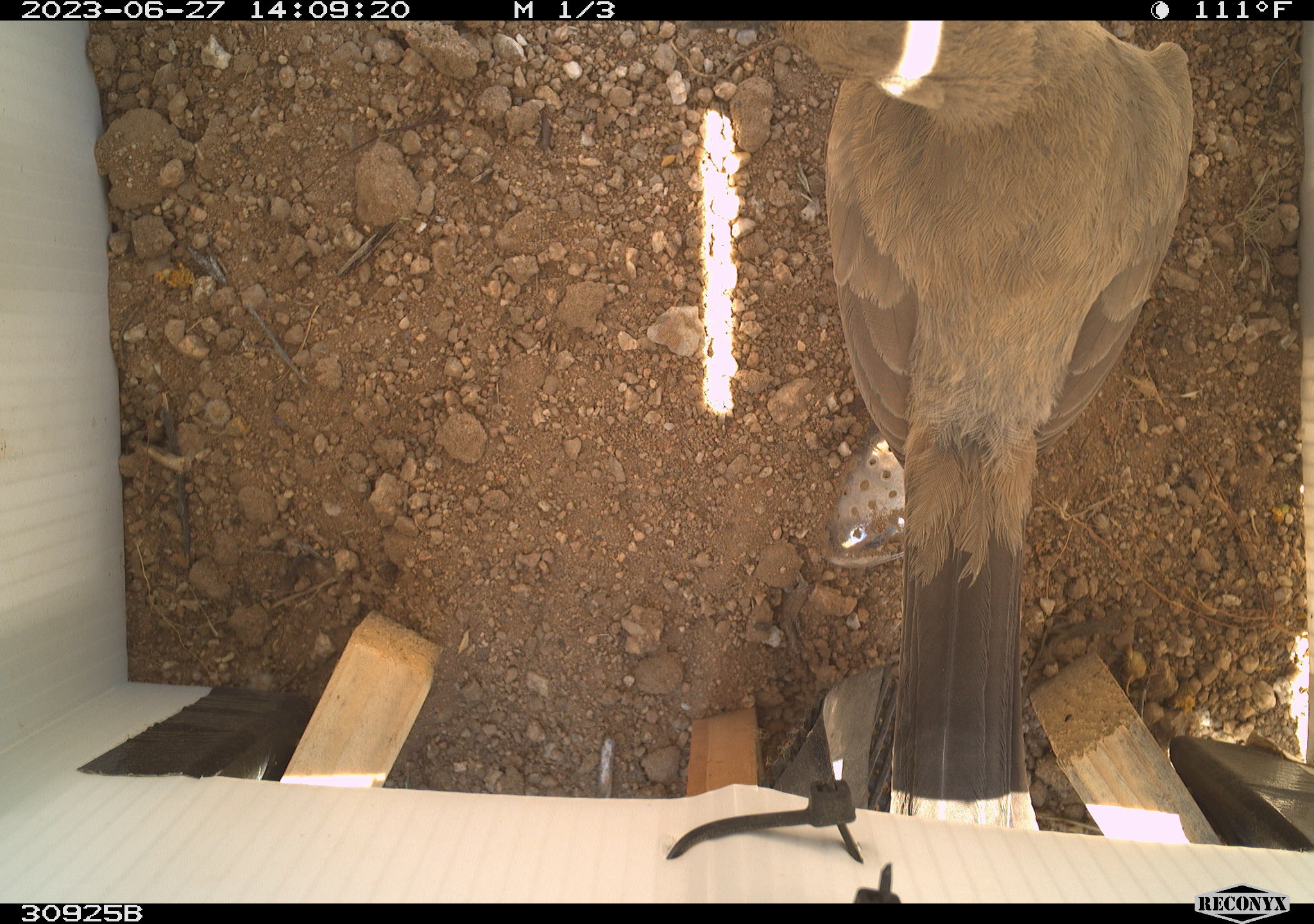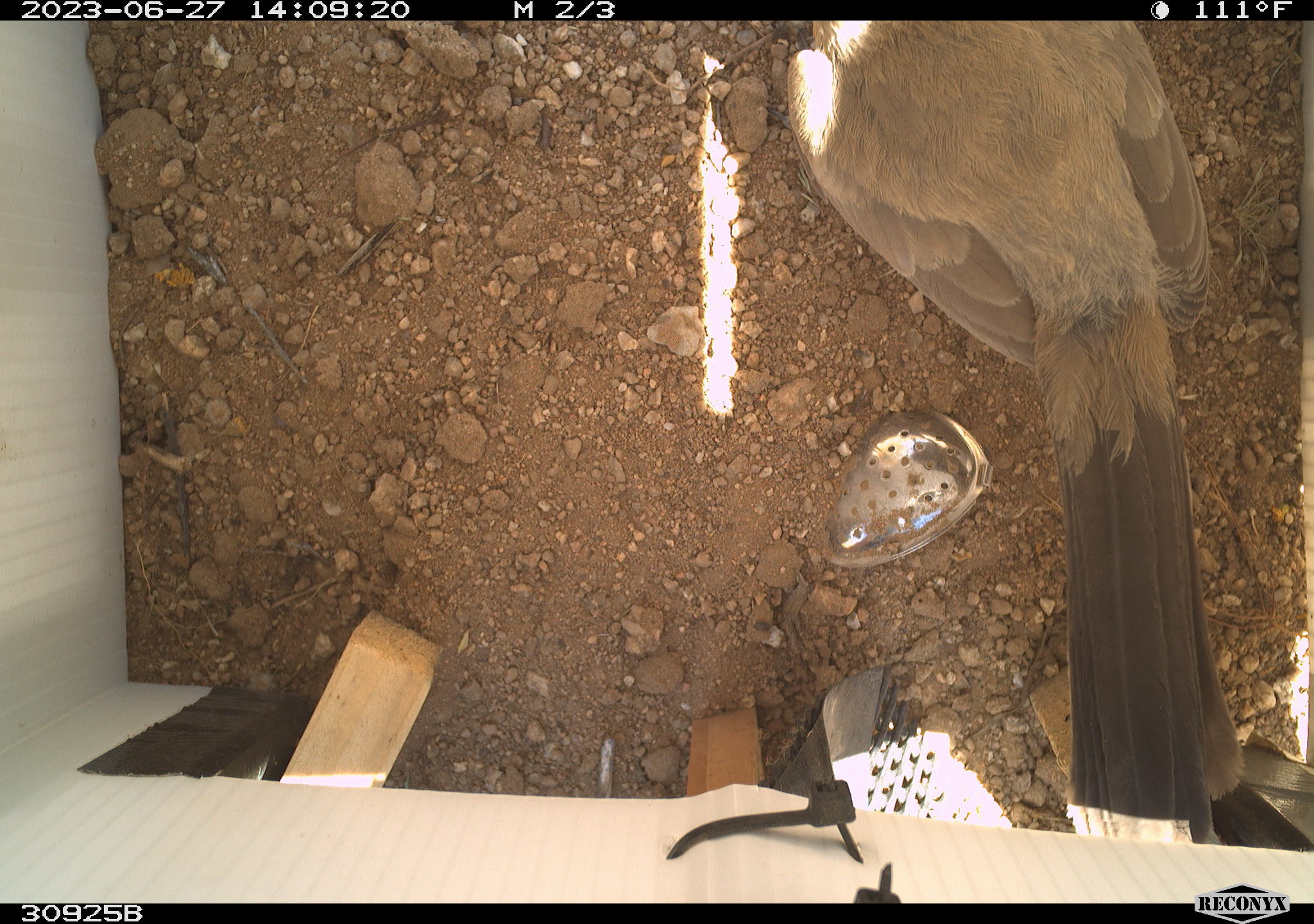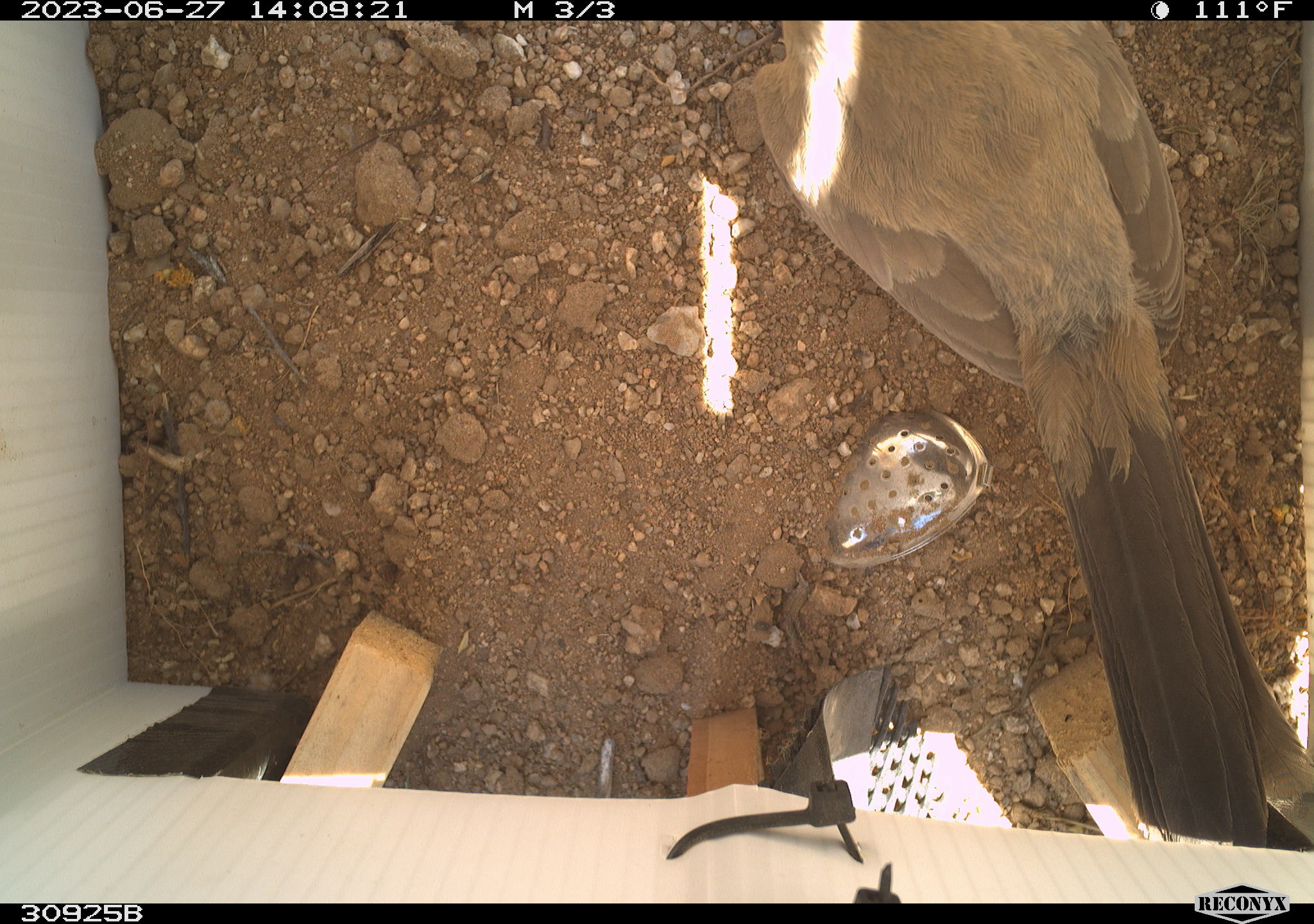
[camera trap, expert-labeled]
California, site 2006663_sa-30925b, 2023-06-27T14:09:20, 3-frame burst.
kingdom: Animalia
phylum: Chordata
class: Aves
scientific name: Aves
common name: bird